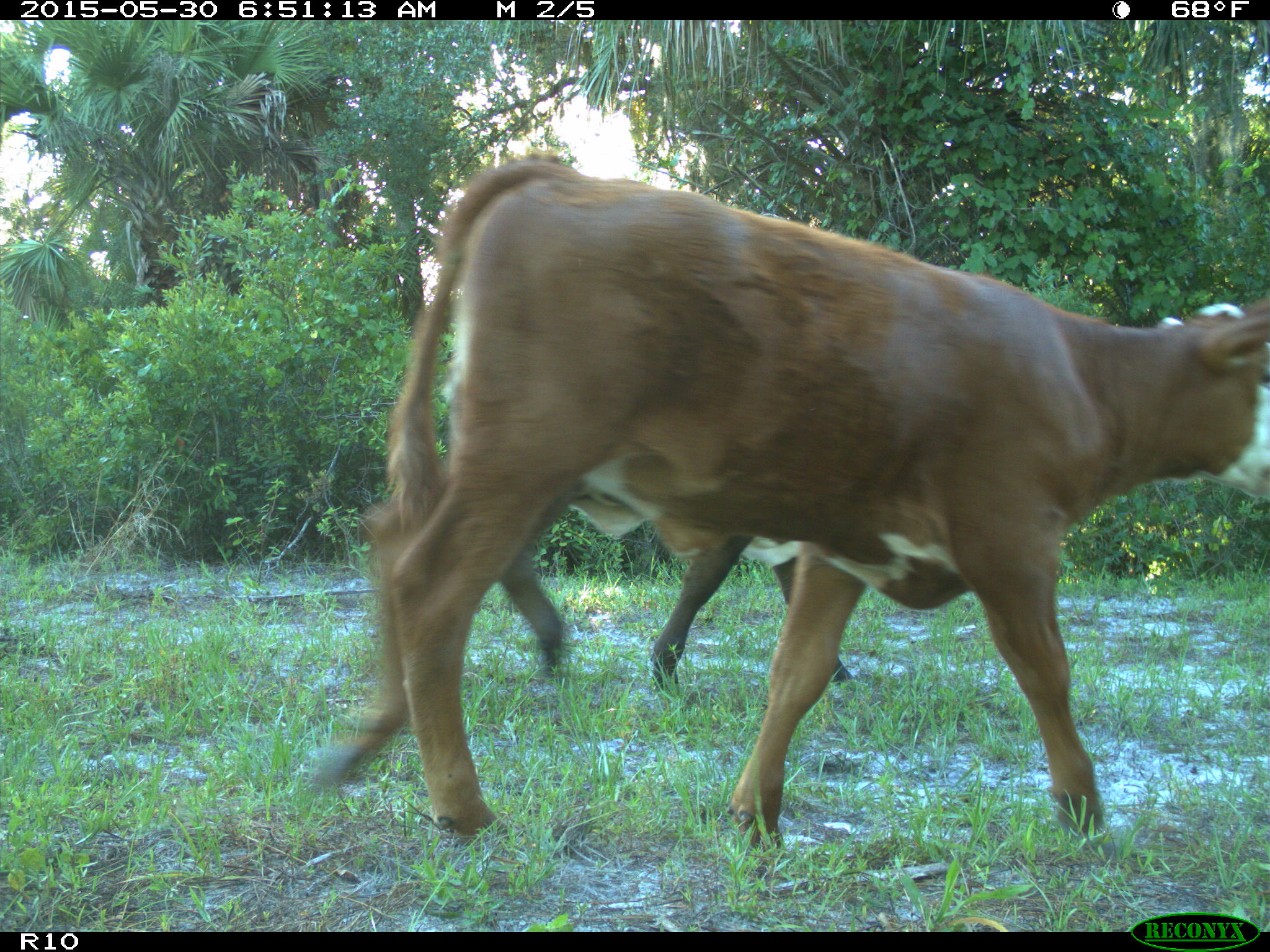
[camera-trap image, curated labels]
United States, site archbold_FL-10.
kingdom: Animalia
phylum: Chordata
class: Mammalia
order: Artiodactyla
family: Bovidae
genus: Bos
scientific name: Bos taurus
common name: domestic cow